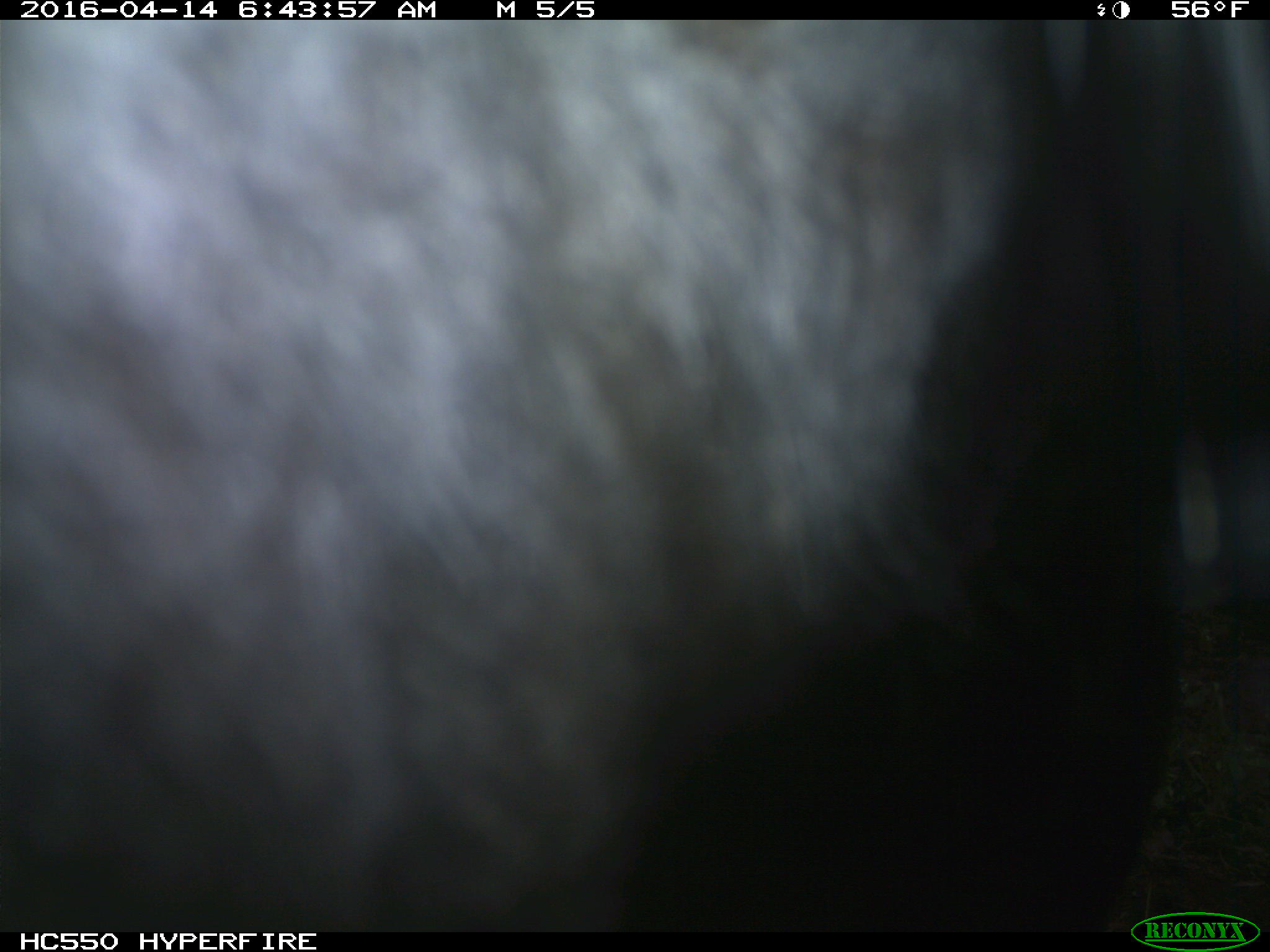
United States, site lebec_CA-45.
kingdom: Animalia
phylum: Chordata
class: Mammalia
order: Artiodactyla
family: Bovidae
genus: Bos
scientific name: Bos taurus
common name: domestic cow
Bos taurus (domestic cow).